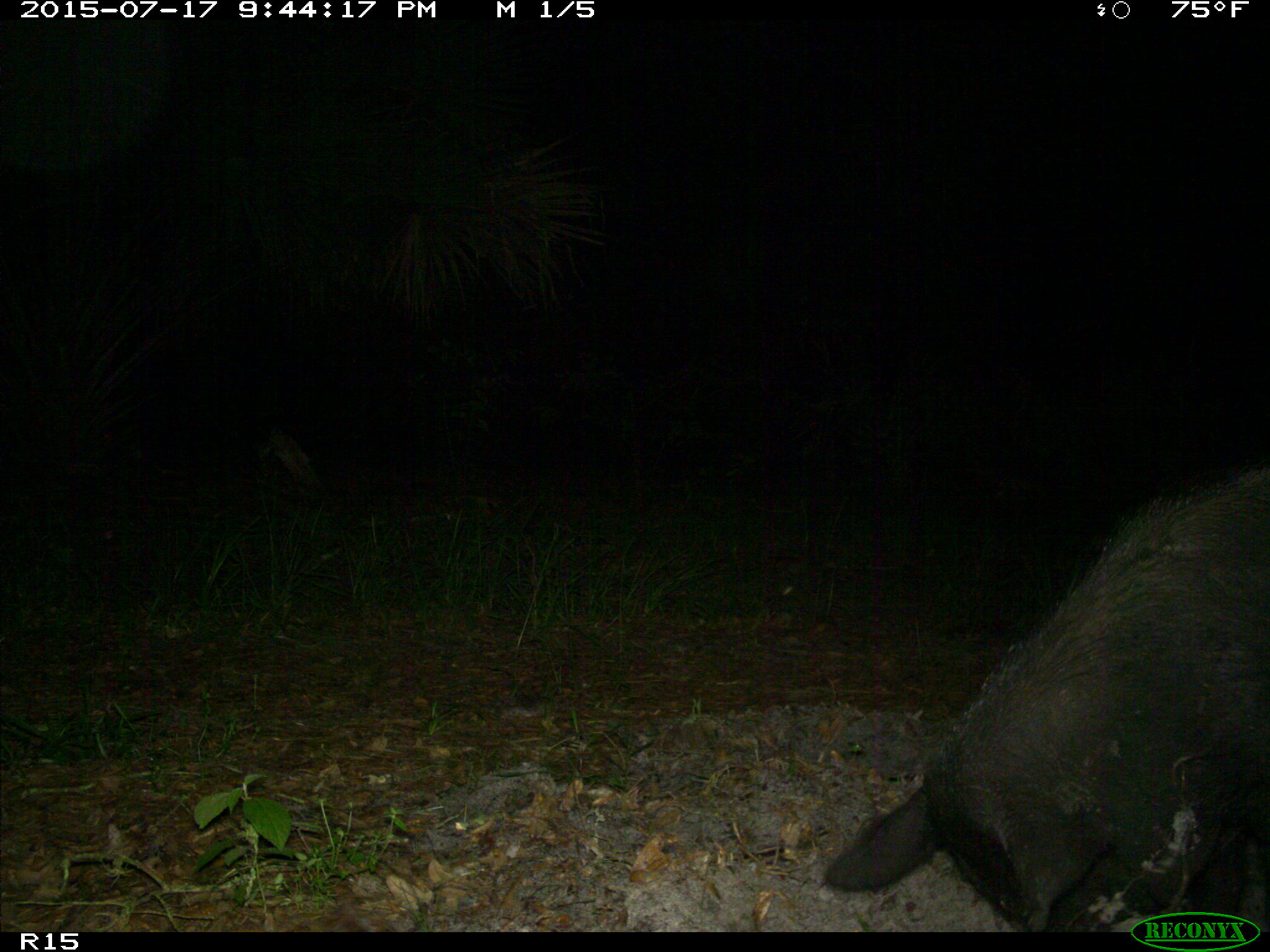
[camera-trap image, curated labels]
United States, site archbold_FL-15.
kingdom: Animalia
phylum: Chordata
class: Mammalia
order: Artiodactyla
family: Suidae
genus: Sus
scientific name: Sus scrofa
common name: wild boar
Sus scrofa (wild boar).